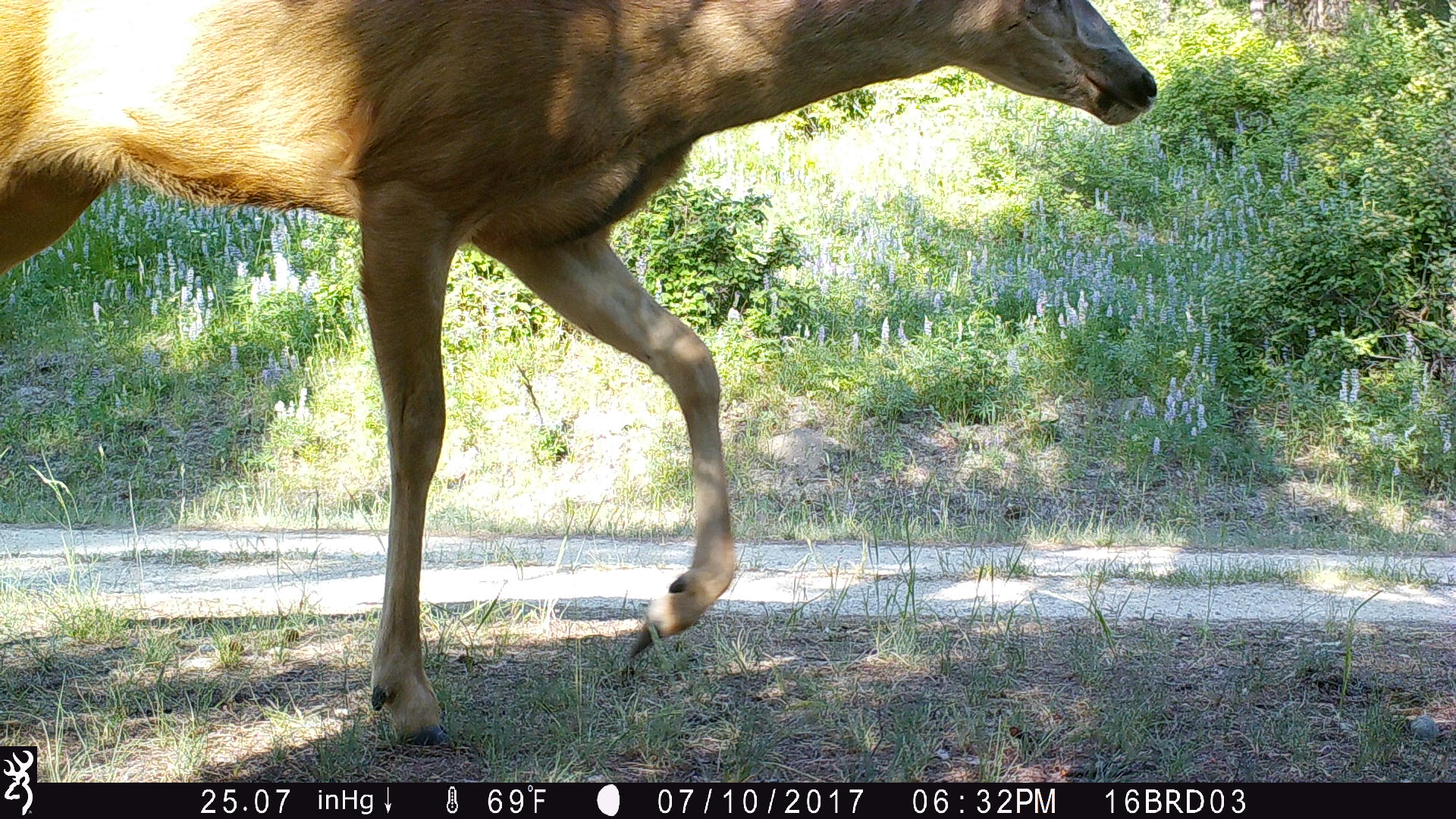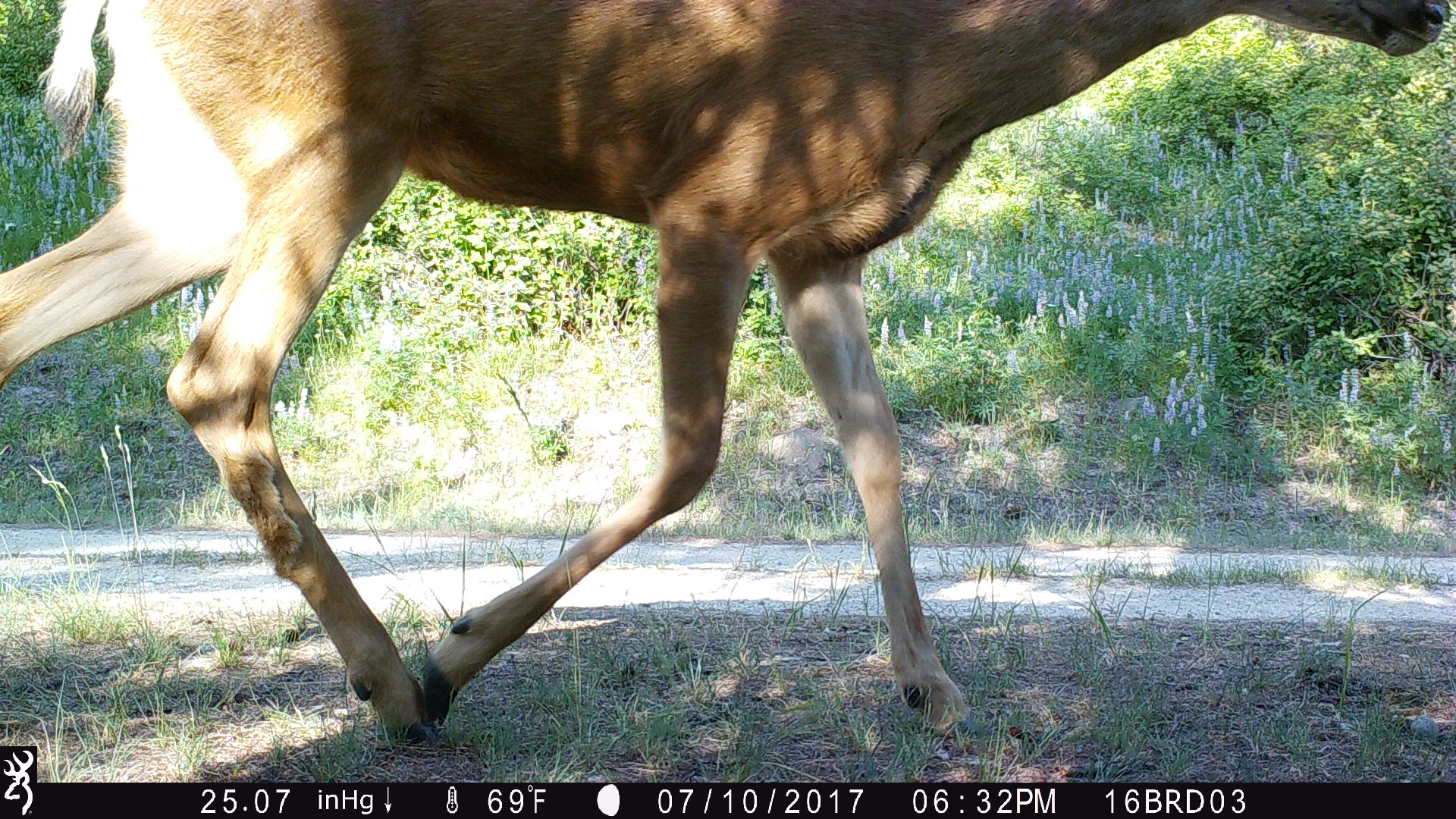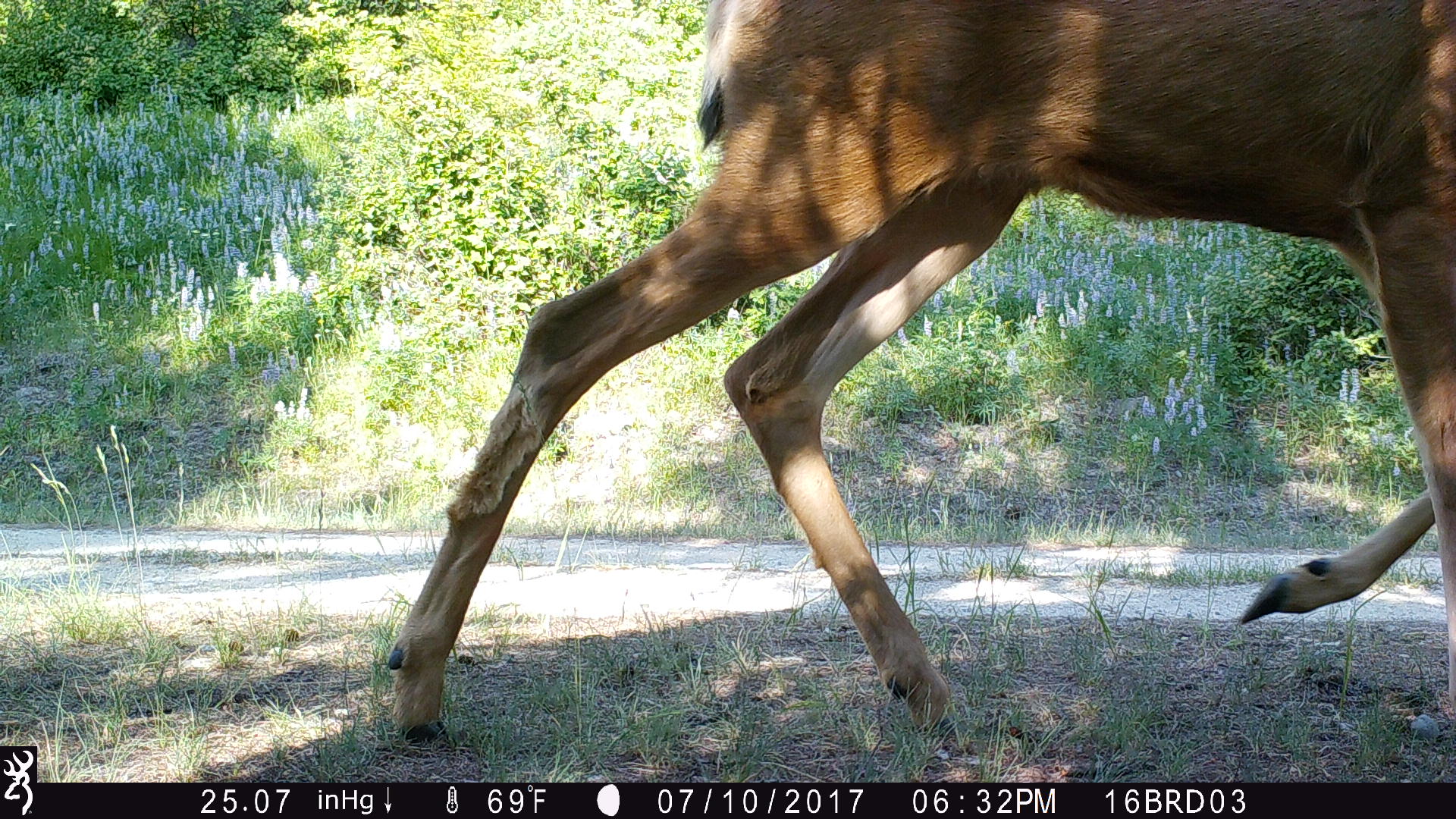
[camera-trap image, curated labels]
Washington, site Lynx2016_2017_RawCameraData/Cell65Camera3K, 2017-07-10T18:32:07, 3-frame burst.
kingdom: Animalia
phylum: Chordata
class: Mammalia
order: Artiodactyla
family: Cervidae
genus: Odocoileus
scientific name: Odocoileus hemionus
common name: mule deer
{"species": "Odocoileus hemionus (mule deer)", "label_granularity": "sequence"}